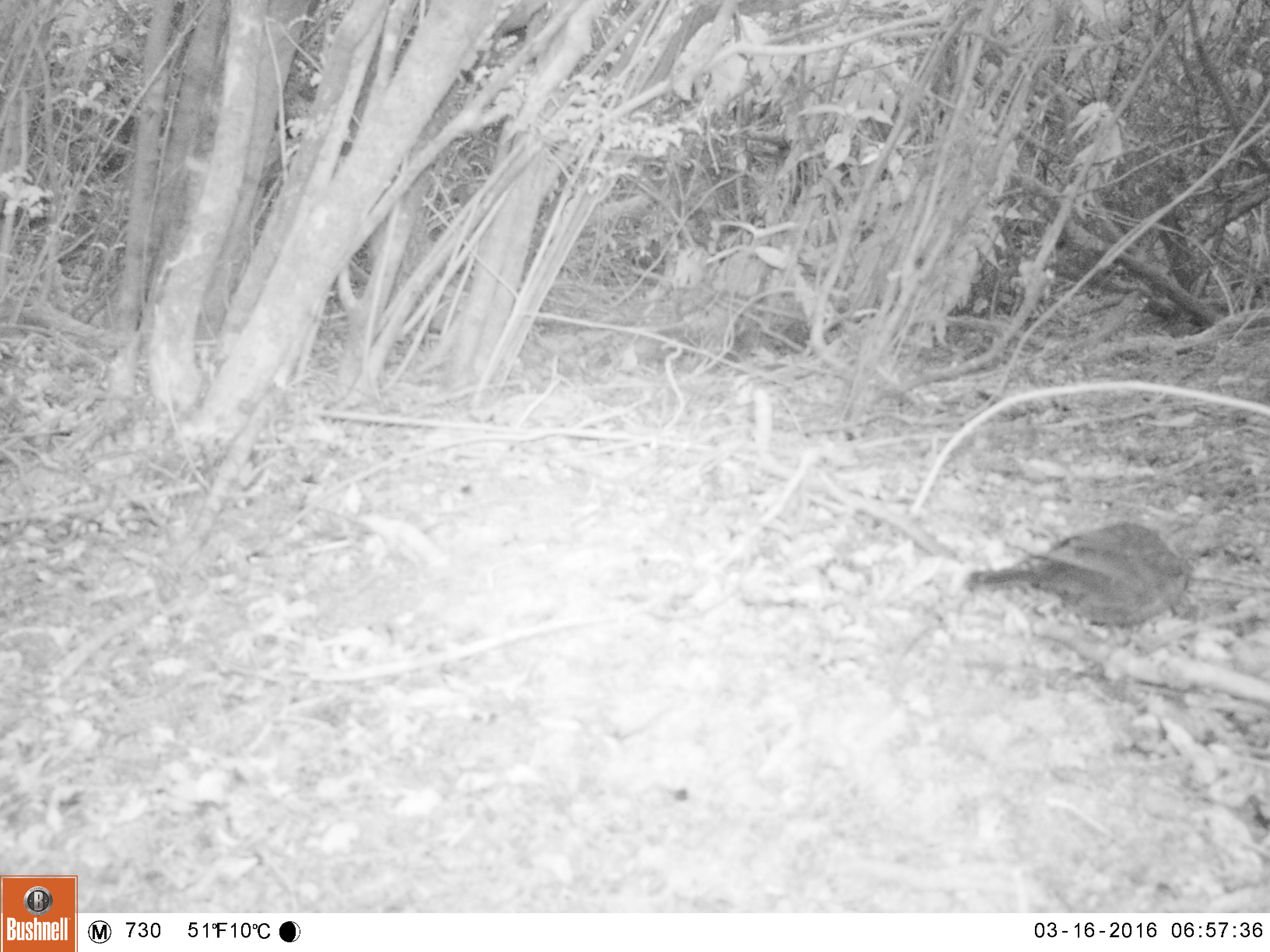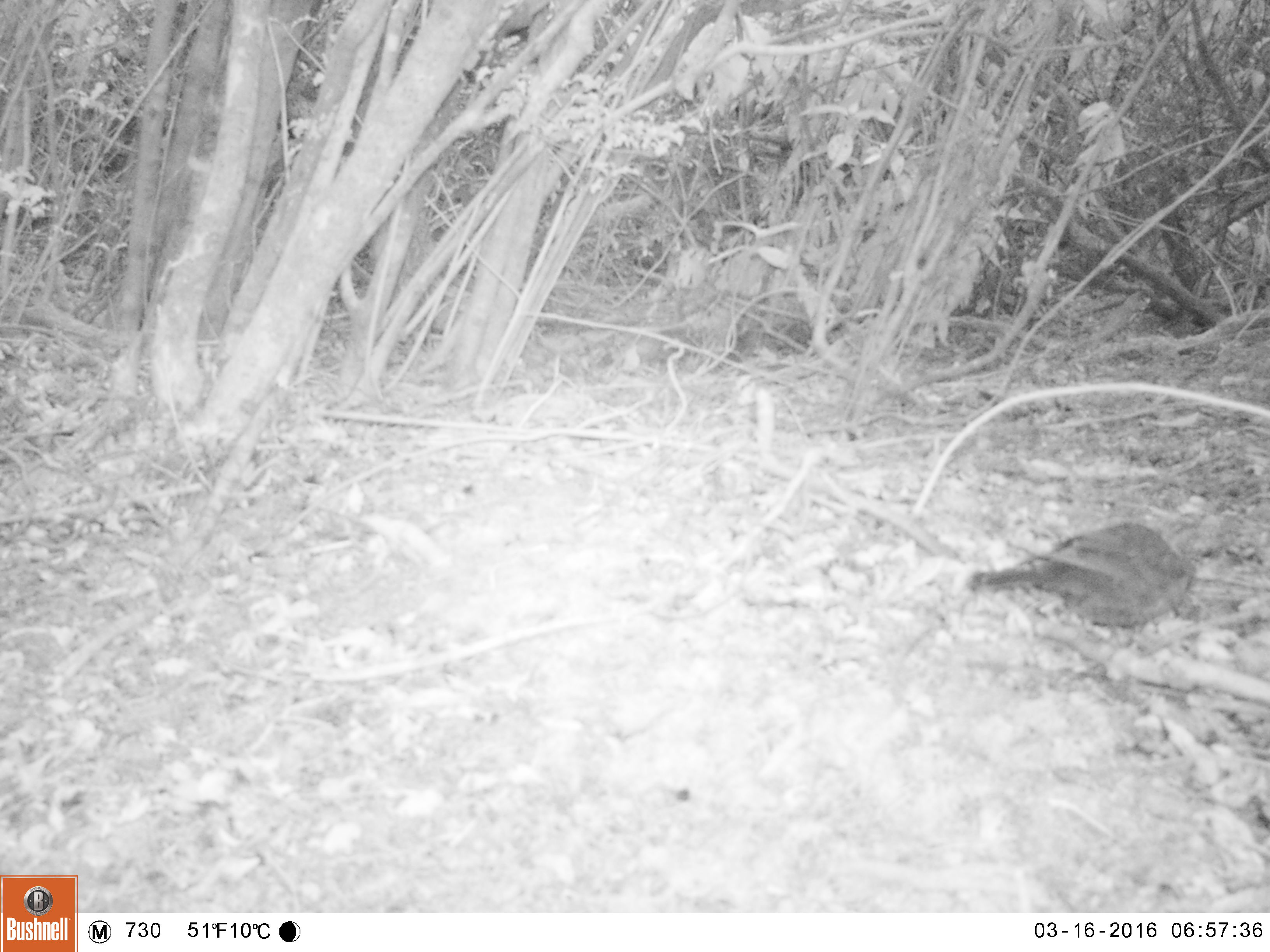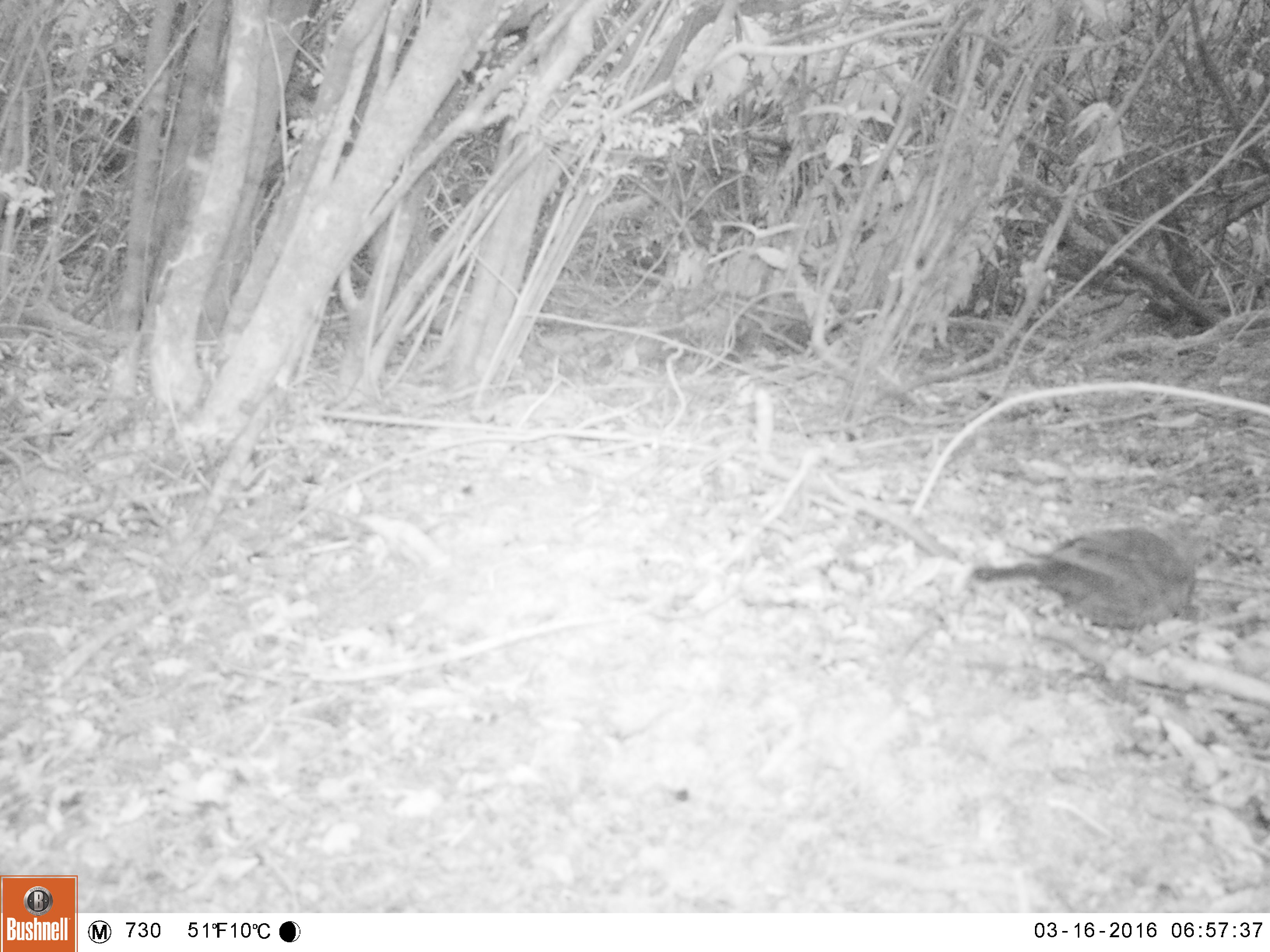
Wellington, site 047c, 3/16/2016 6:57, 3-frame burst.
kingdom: Animalia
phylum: Chordata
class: Aves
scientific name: Aves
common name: bird